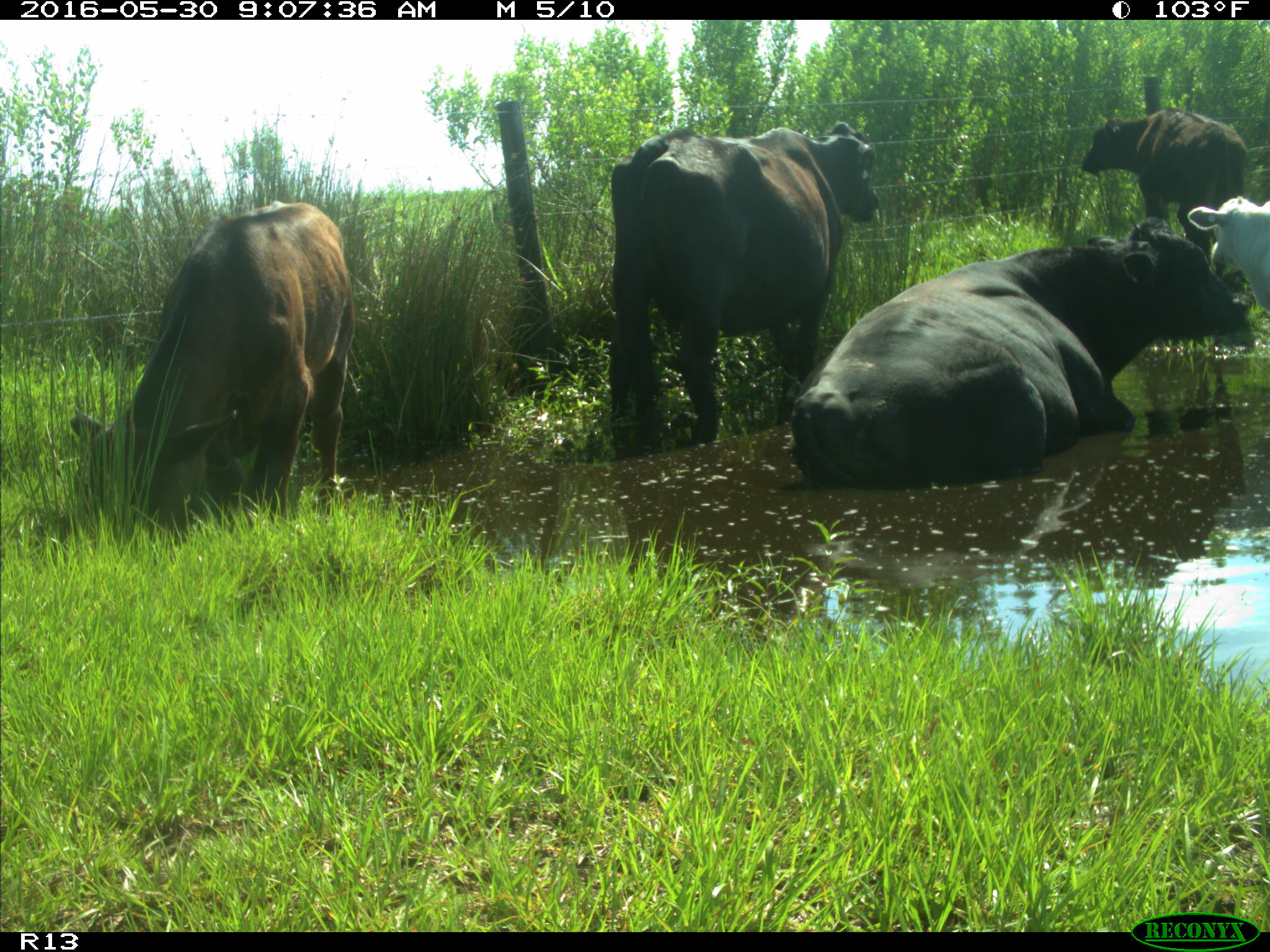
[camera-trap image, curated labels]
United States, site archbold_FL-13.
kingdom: Animalia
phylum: Chordata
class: Mammalia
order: Artiodactyla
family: Bovidae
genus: Bos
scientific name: Bos taurus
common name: domestic cow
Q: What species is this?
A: Bos taurus (domestic cow).